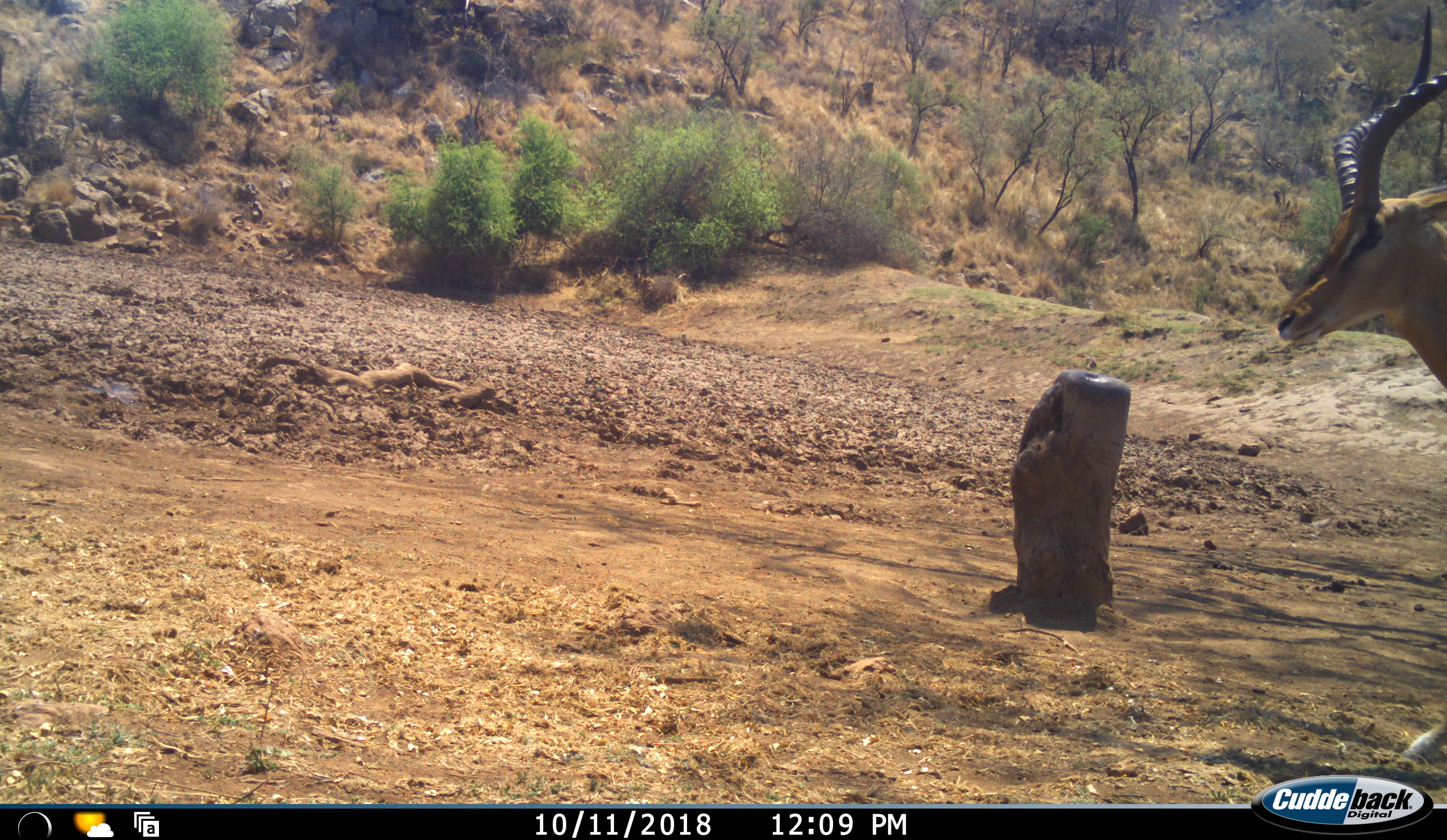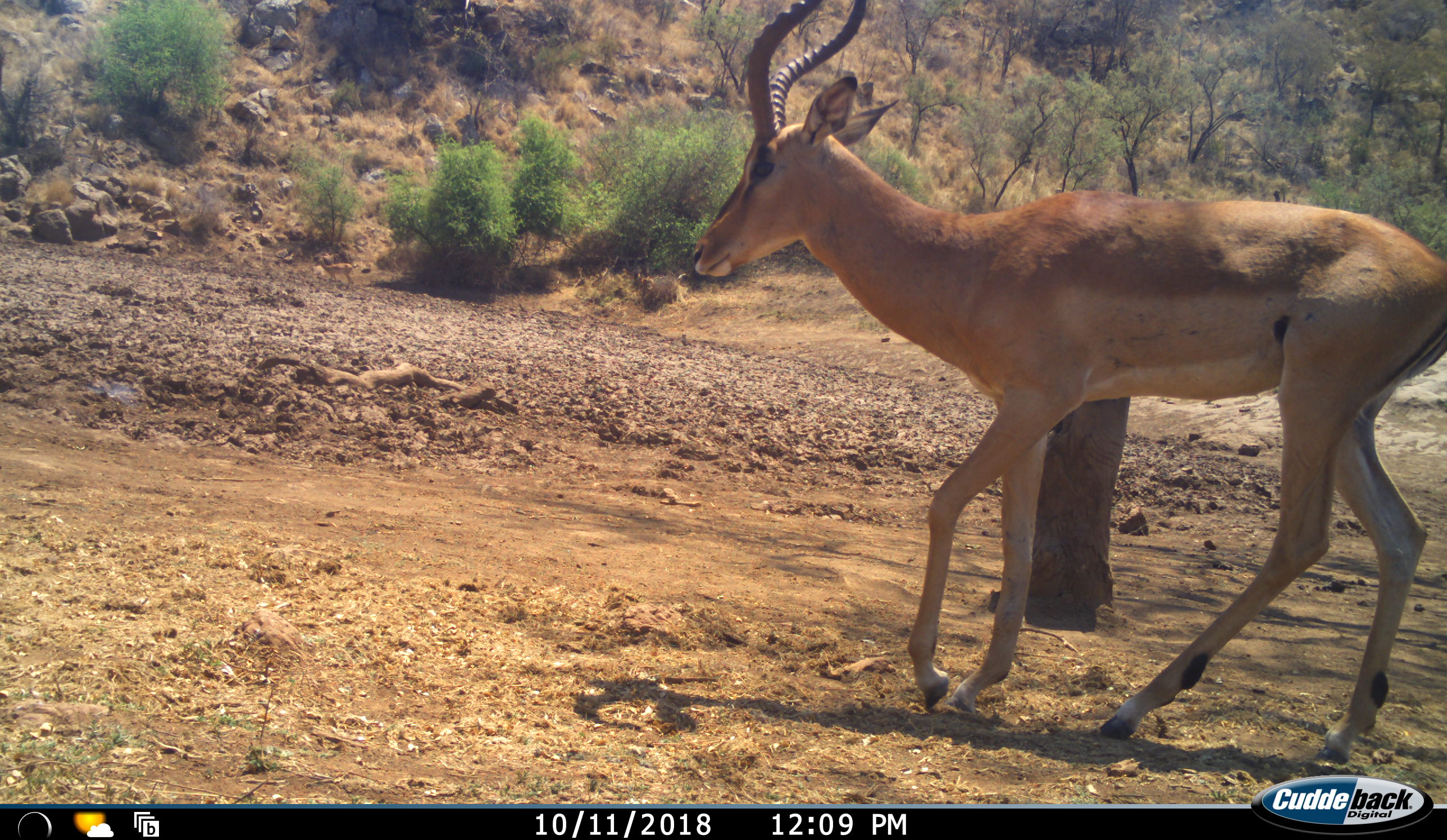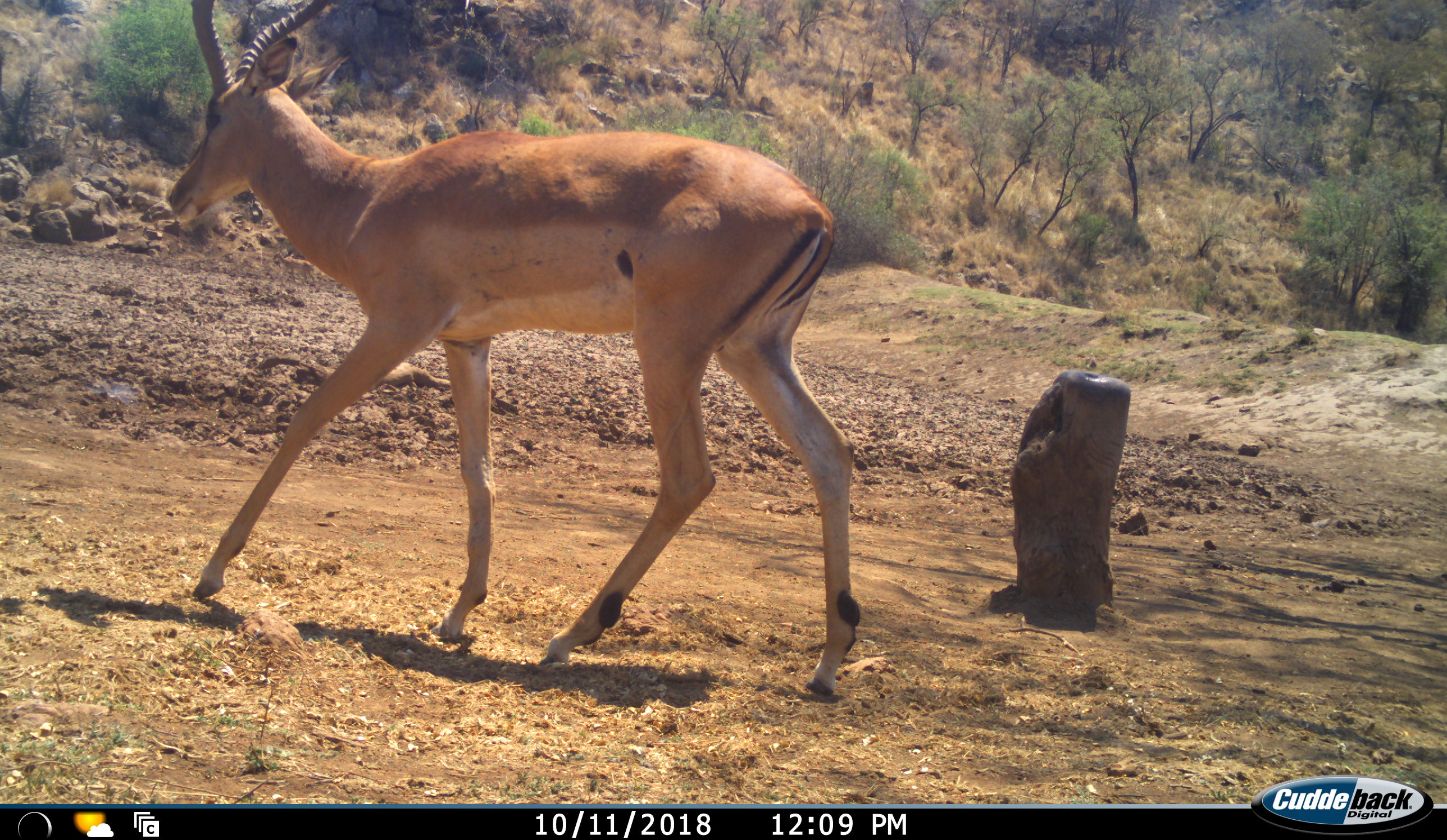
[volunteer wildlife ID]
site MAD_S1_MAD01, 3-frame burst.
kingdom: Animalia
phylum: Chordata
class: Mammalia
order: Artiodactyla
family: Bovidae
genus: Aepyceros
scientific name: Aepyceros melampus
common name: impala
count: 1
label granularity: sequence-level